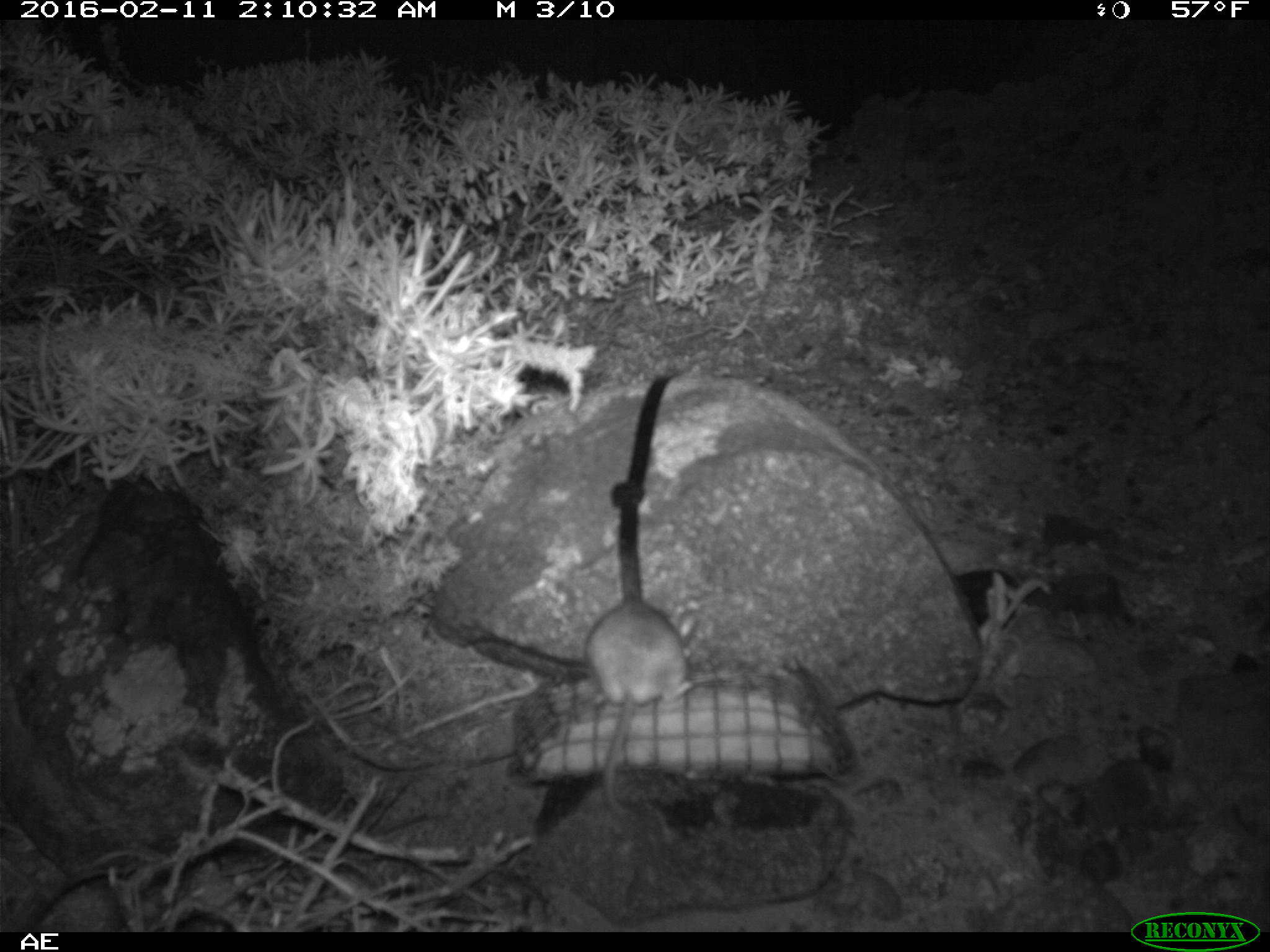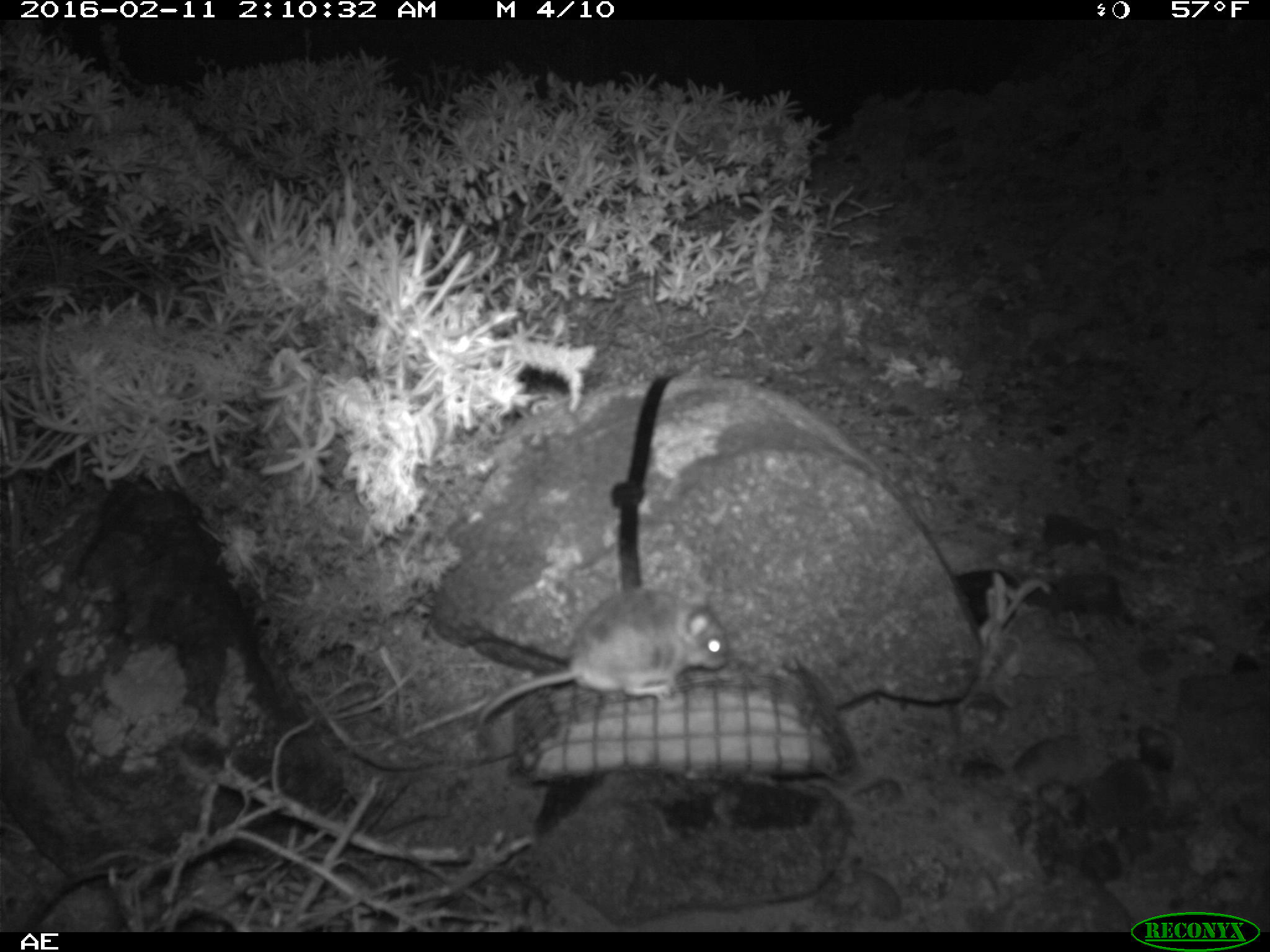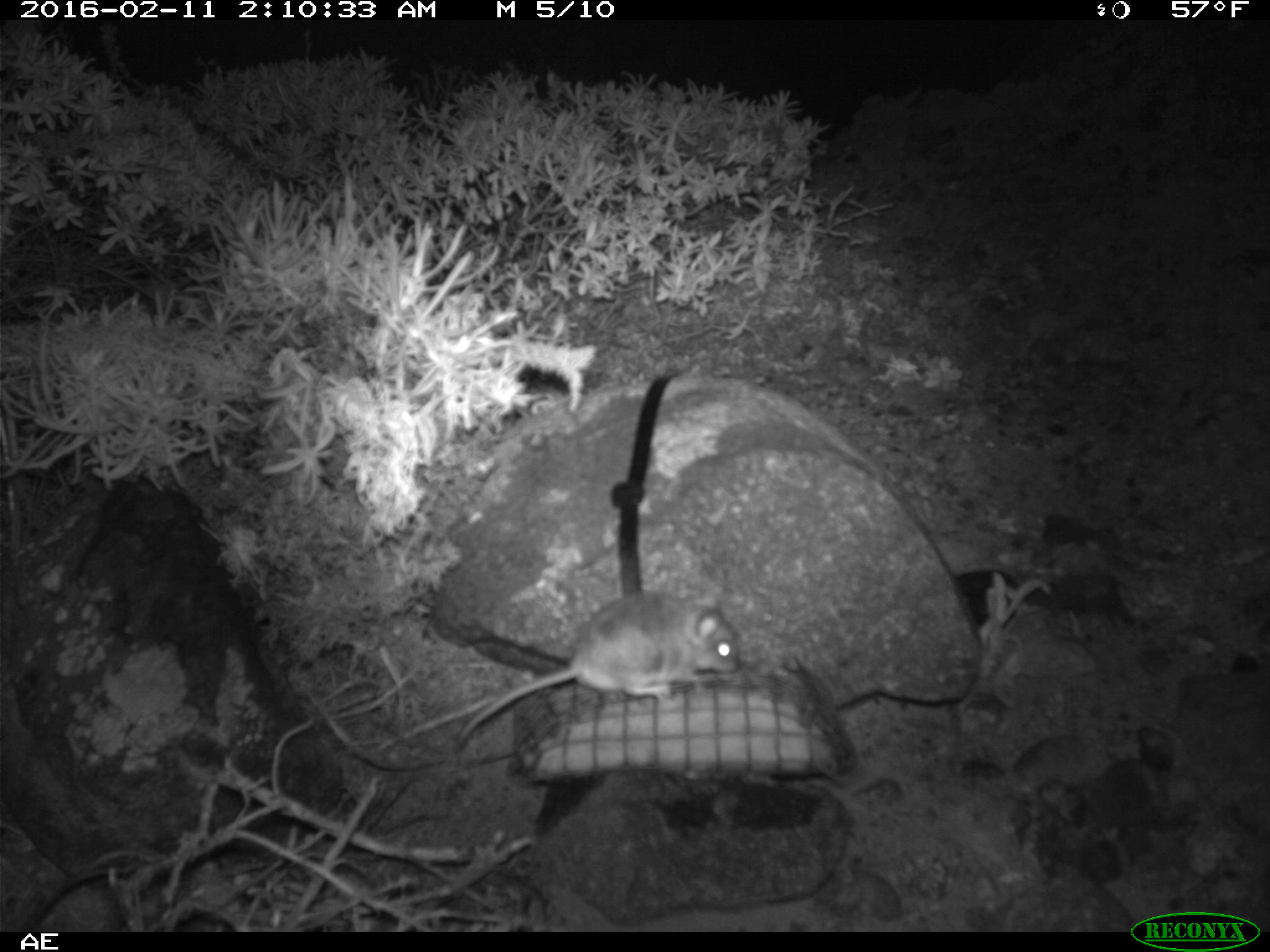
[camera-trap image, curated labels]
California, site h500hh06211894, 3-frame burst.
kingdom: Animalia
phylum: Chordata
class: Mammalia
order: Rodentia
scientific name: Rodentia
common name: rodent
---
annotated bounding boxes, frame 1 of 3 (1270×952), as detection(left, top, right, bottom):
rodent: detection(582, 597, 698, 815)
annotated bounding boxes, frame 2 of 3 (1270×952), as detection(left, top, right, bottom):
rodent: detection(475, 587, 730, 727)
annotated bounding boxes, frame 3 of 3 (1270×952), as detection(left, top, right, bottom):
rodent: detection(450, 586, 740, 753)